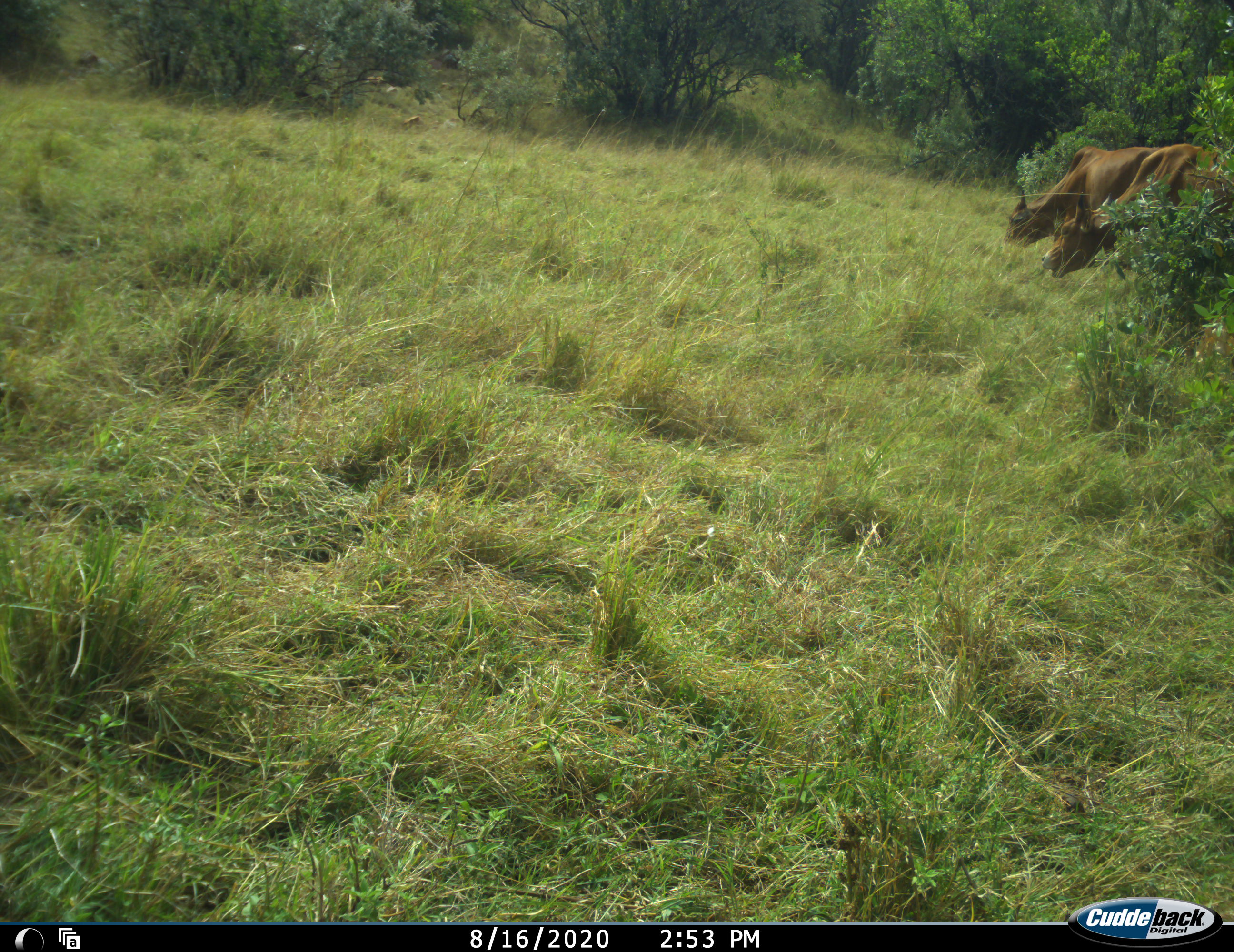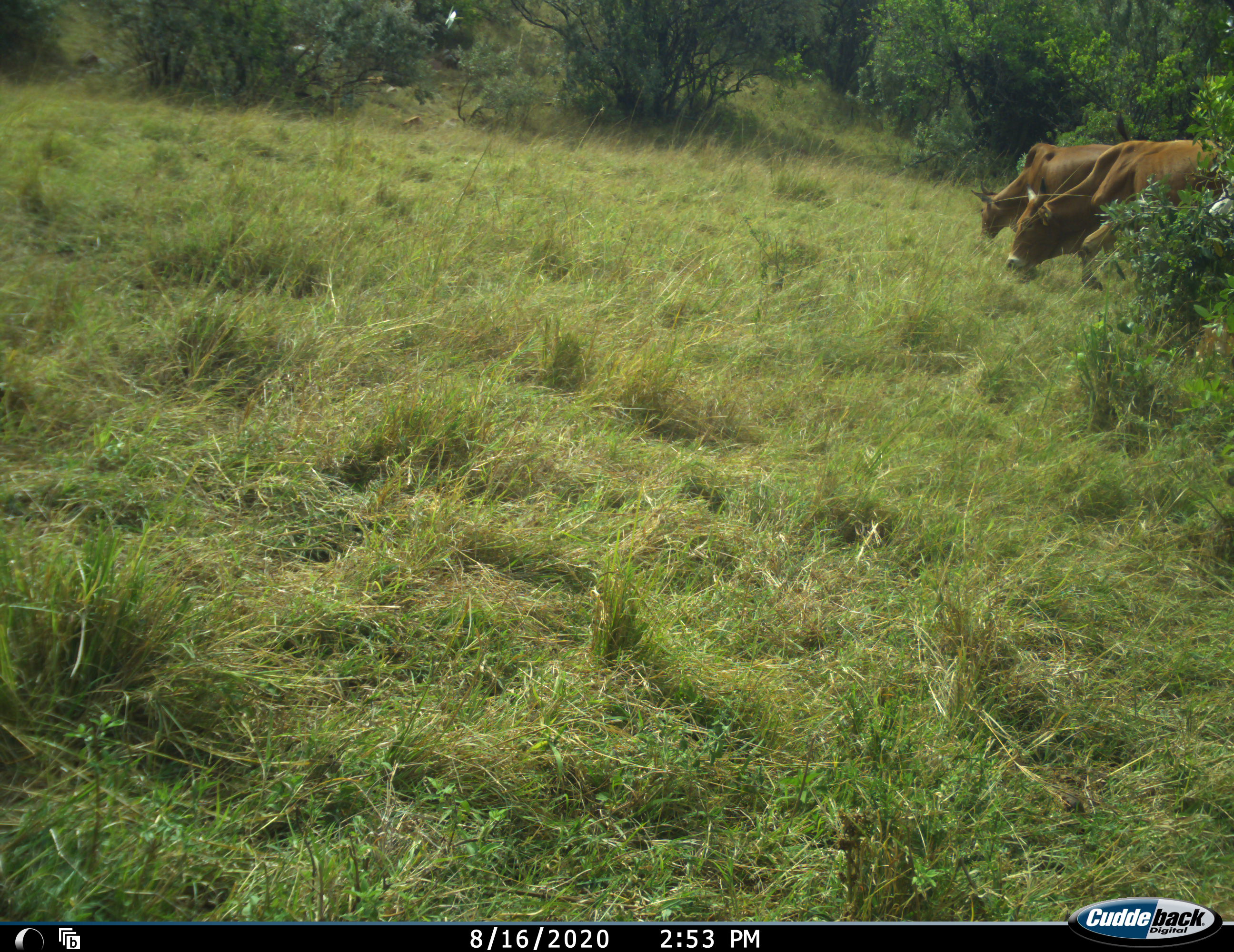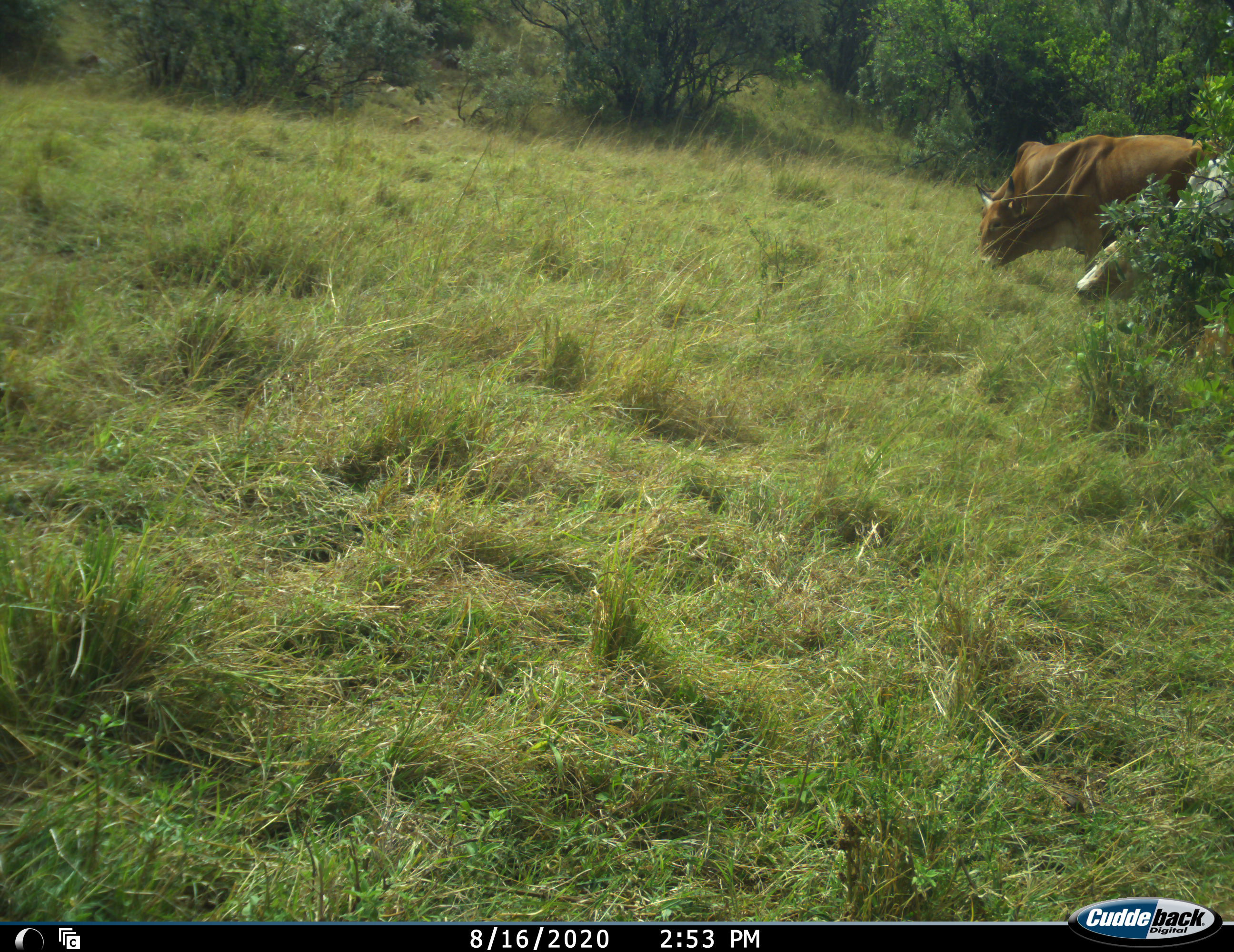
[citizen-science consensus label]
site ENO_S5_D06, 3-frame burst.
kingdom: Animalia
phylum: Chordata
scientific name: Vertebrata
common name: domestic animal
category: domesticanimal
Domesticanimal (domestic animal) (Vertebrata), count 3. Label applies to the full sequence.